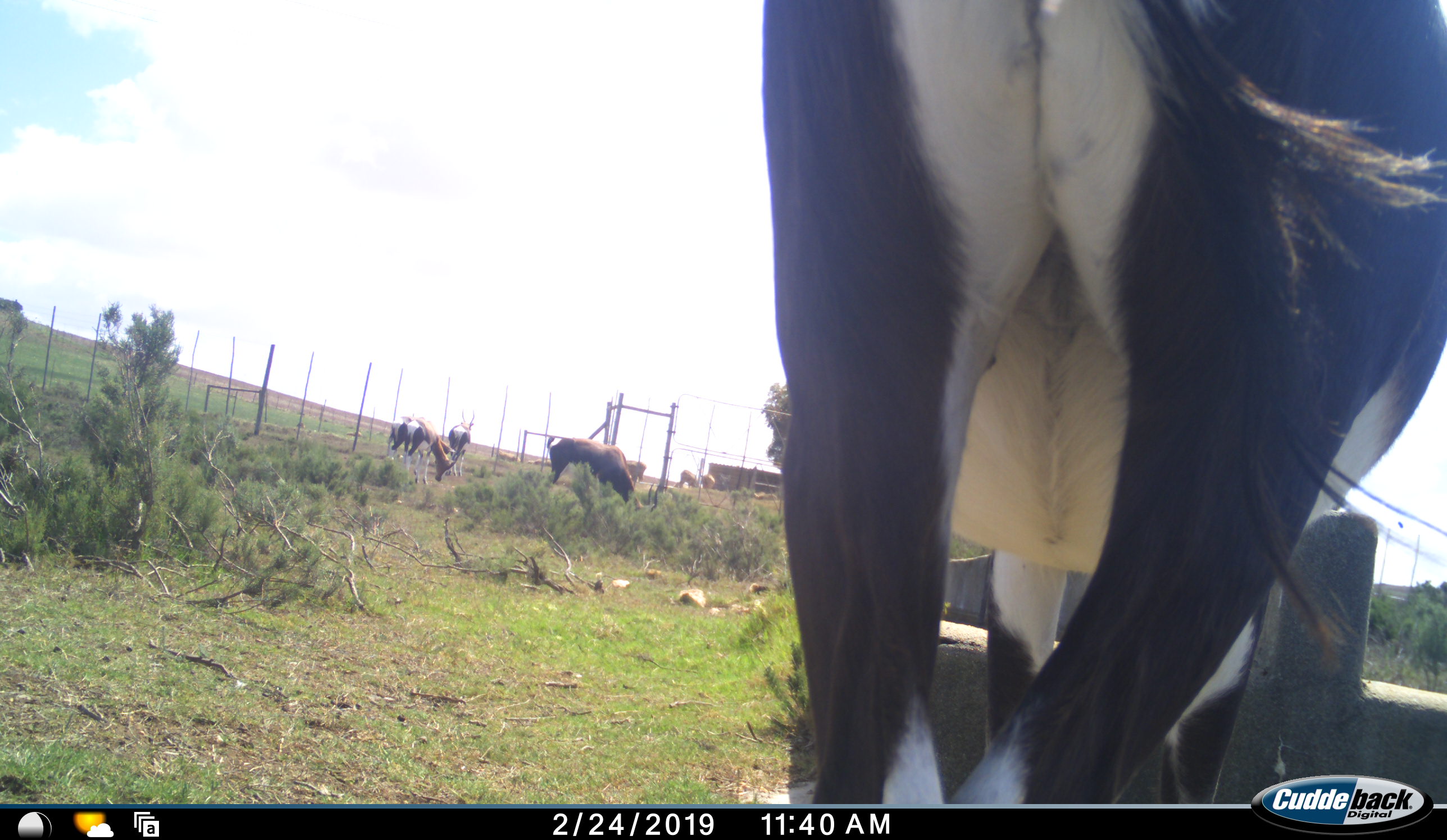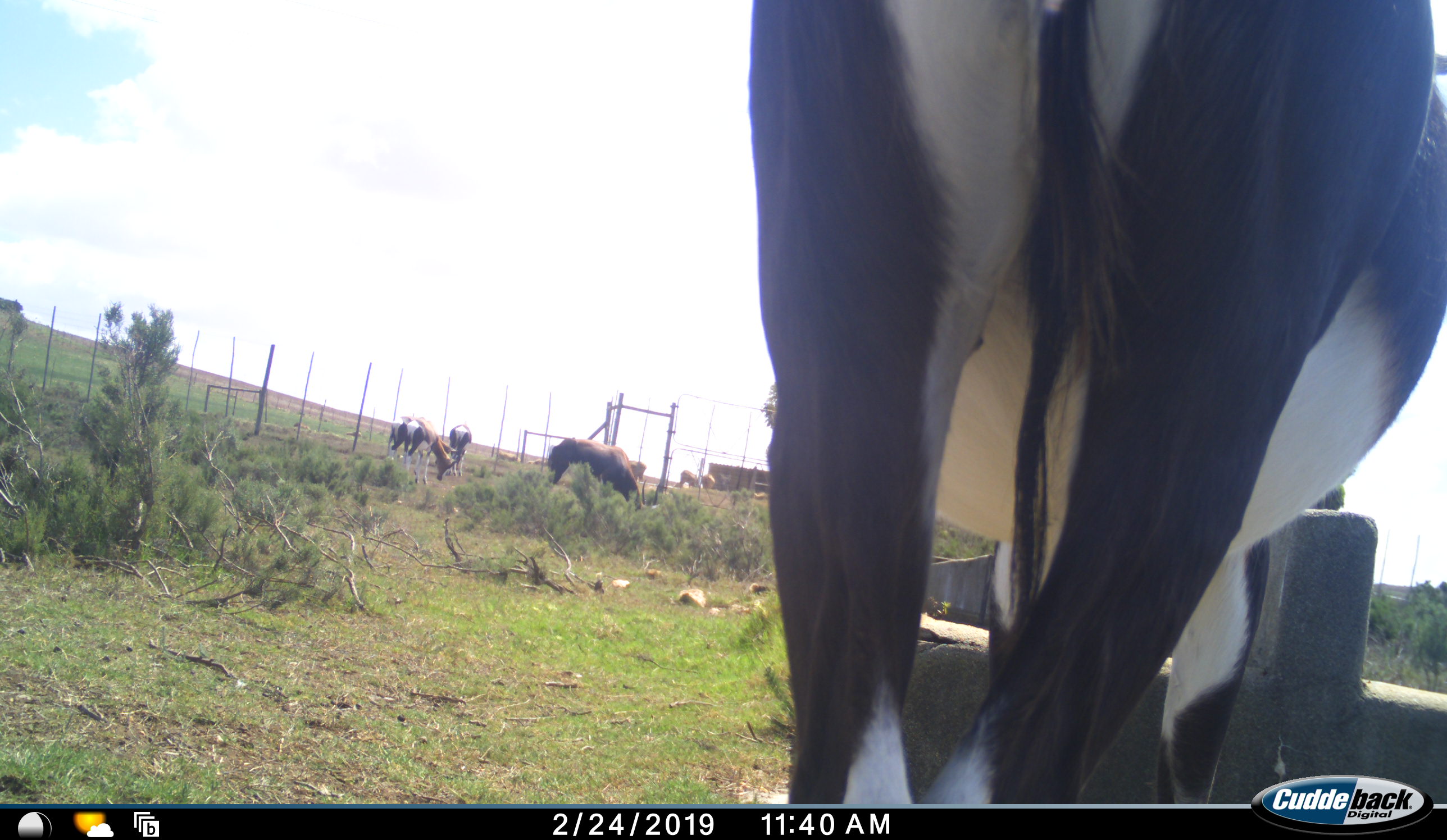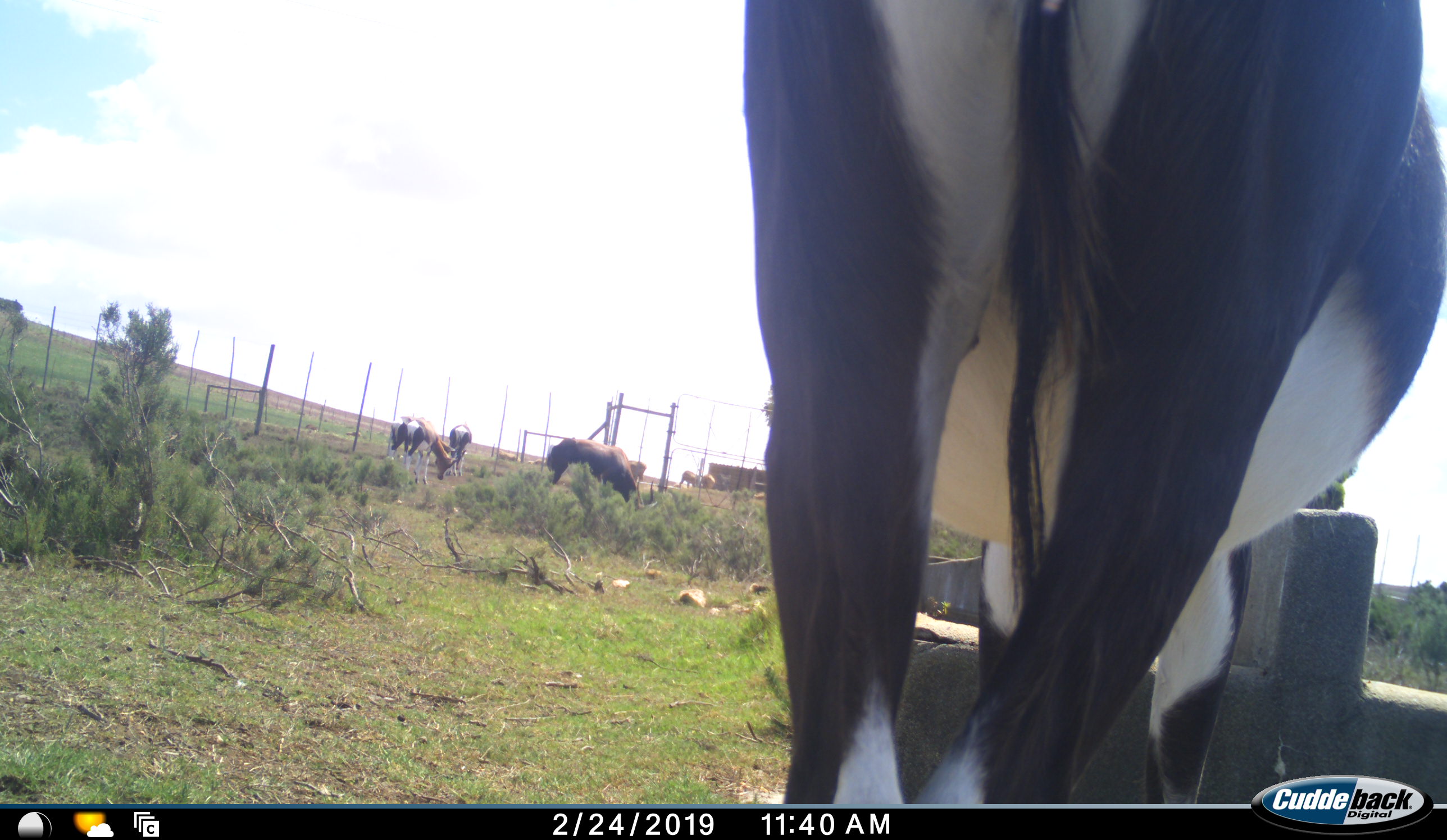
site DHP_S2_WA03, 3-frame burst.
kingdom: Animalia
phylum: Chordata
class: Mammalia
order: Artiodactyla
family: Bovidae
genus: Damaliscus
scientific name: Damaliscus pygargus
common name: bontebok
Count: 5.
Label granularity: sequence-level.